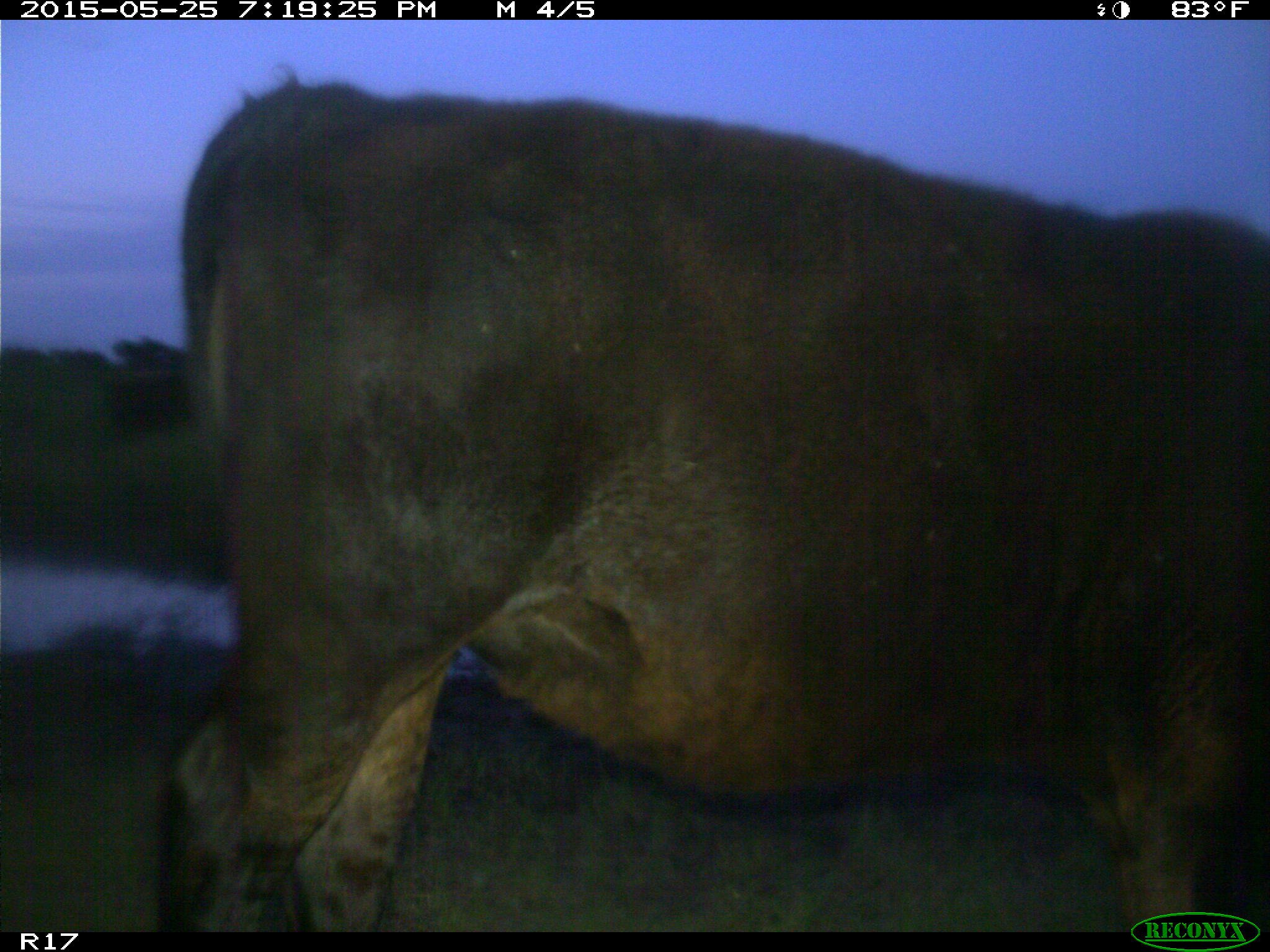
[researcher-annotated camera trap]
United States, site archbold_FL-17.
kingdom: Animalia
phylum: Chordata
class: Mammalia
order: Artiodactyla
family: Bovidae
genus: Bos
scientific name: Bos taurus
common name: domestic cow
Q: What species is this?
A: Bos taurus (domestic cow).